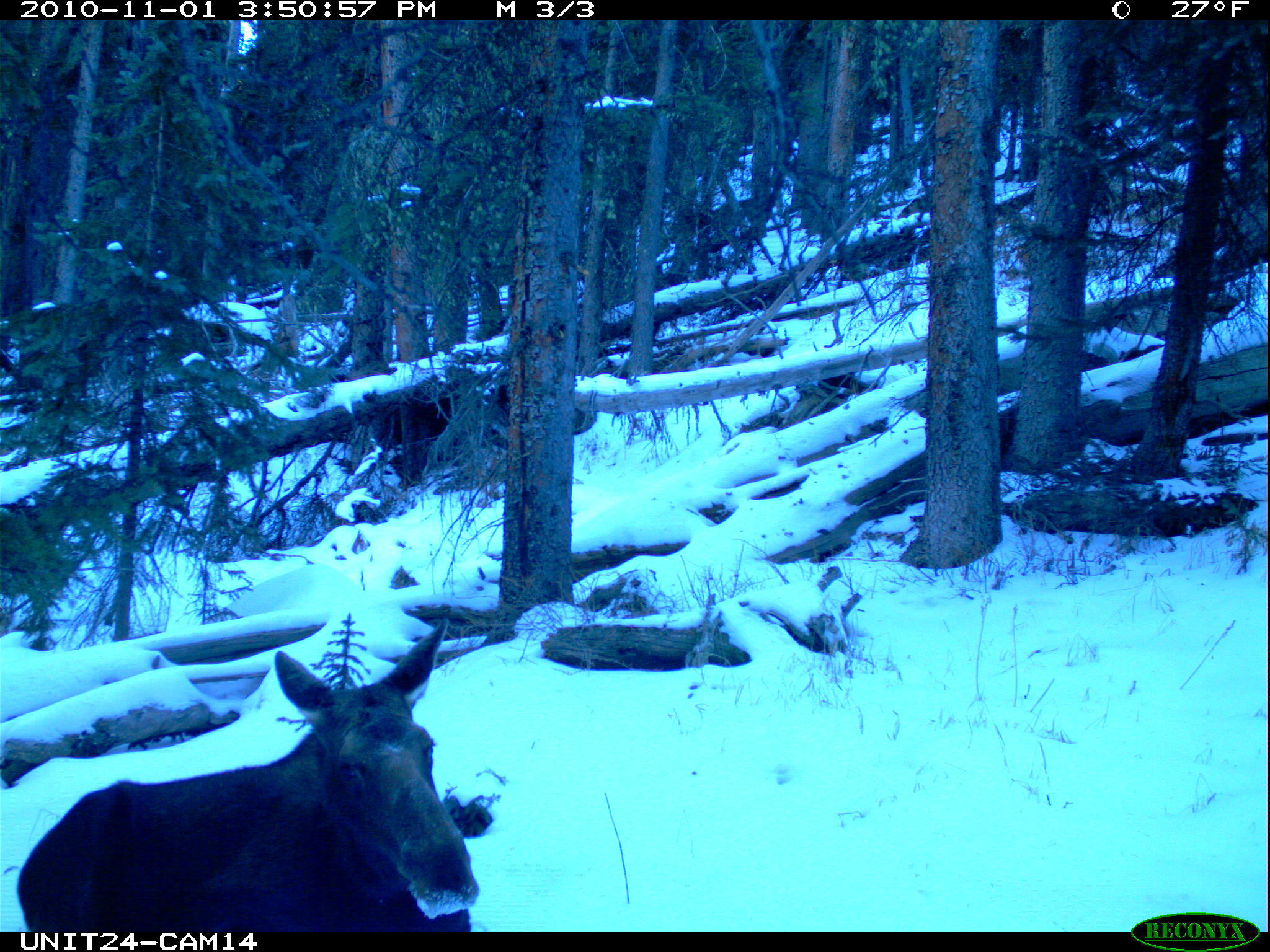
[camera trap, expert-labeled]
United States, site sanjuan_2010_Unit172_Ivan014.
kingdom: Animalia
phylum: Chordata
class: Mammalia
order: Artiodactyla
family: Cervidae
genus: Alces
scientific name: Alces alces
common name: moose